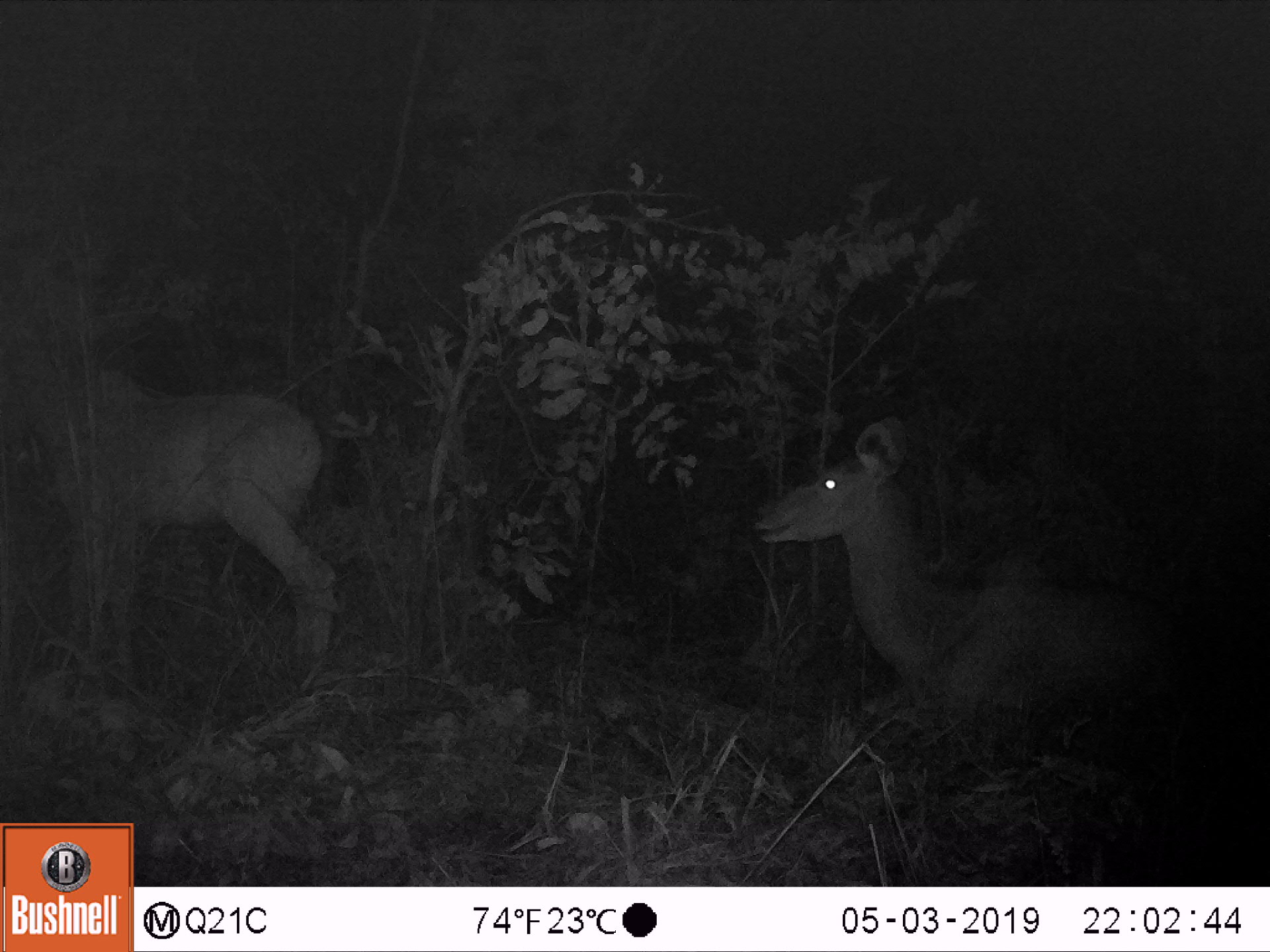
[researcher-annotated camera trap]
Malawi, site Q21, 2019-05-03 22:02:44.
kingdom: Animalia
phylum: Chordata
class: Mammalia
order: Artiodactyla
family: Bovidae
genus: Tragelaphus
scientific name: Tragelaphus strepsiceros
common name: greater kudu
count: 2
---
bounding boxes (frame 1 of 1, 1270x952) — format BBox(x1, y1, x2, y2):
greater kudu: BBox(750, 405, 1202, 763); BBox(8, 332, 347, 701)